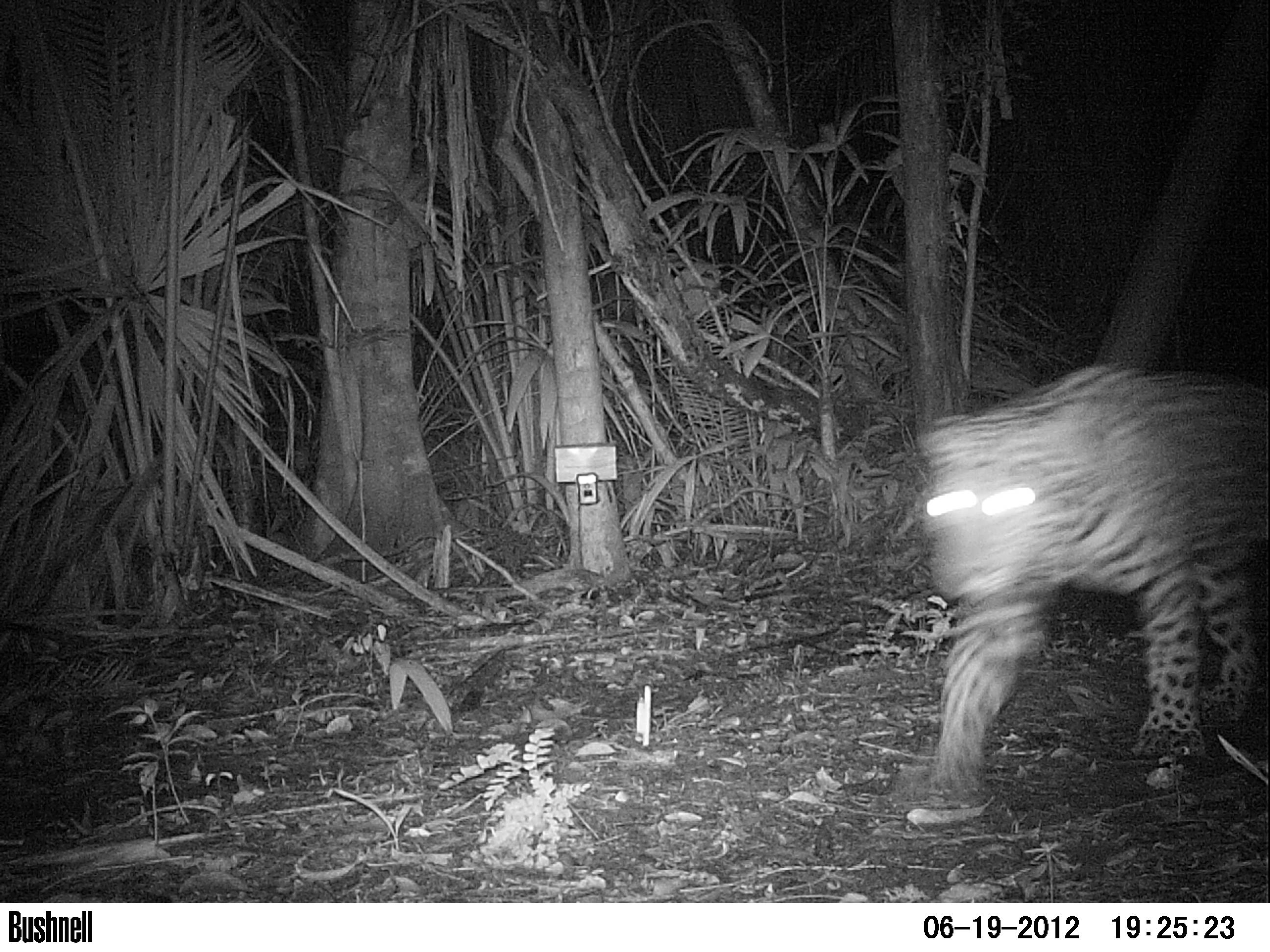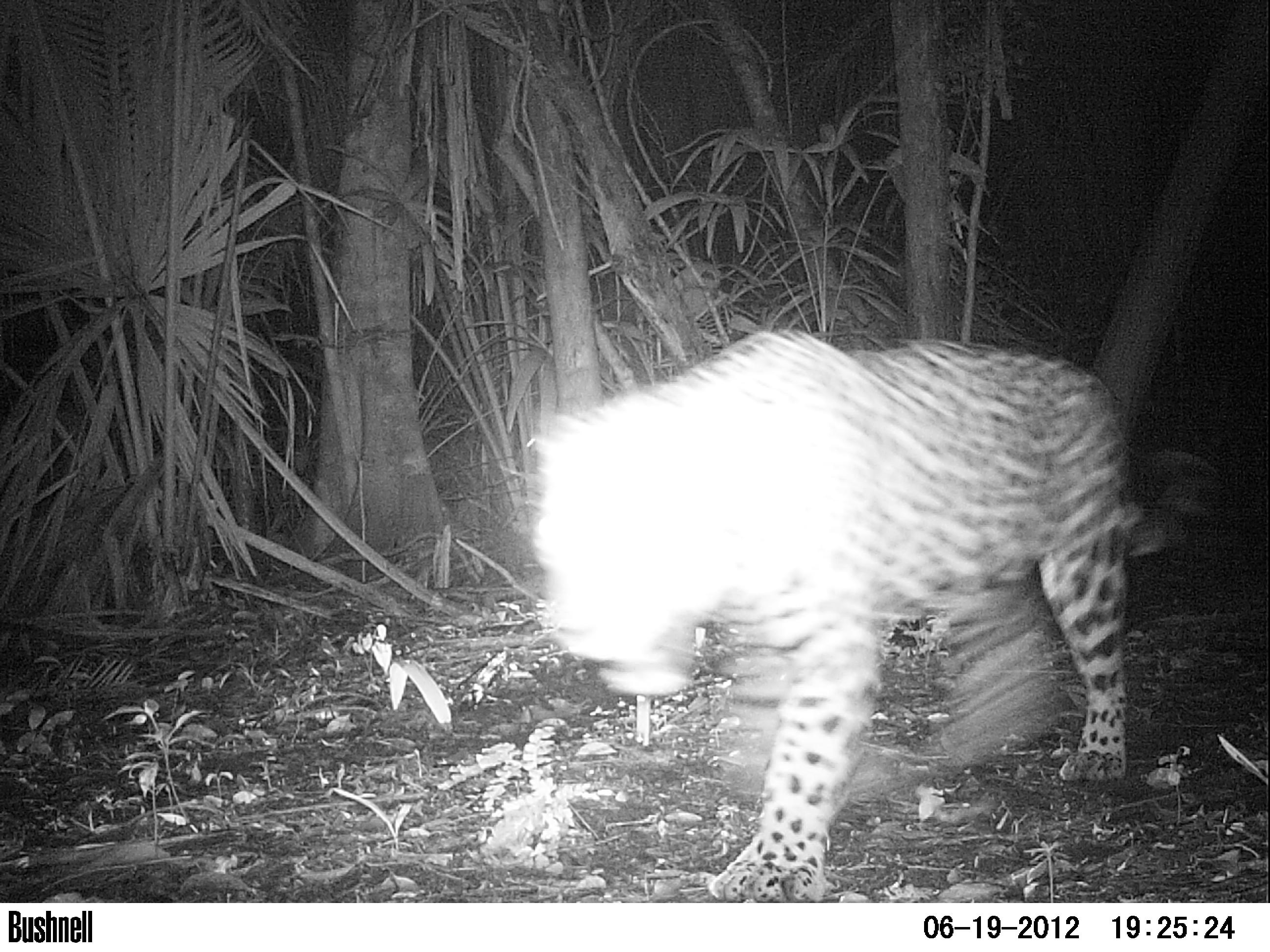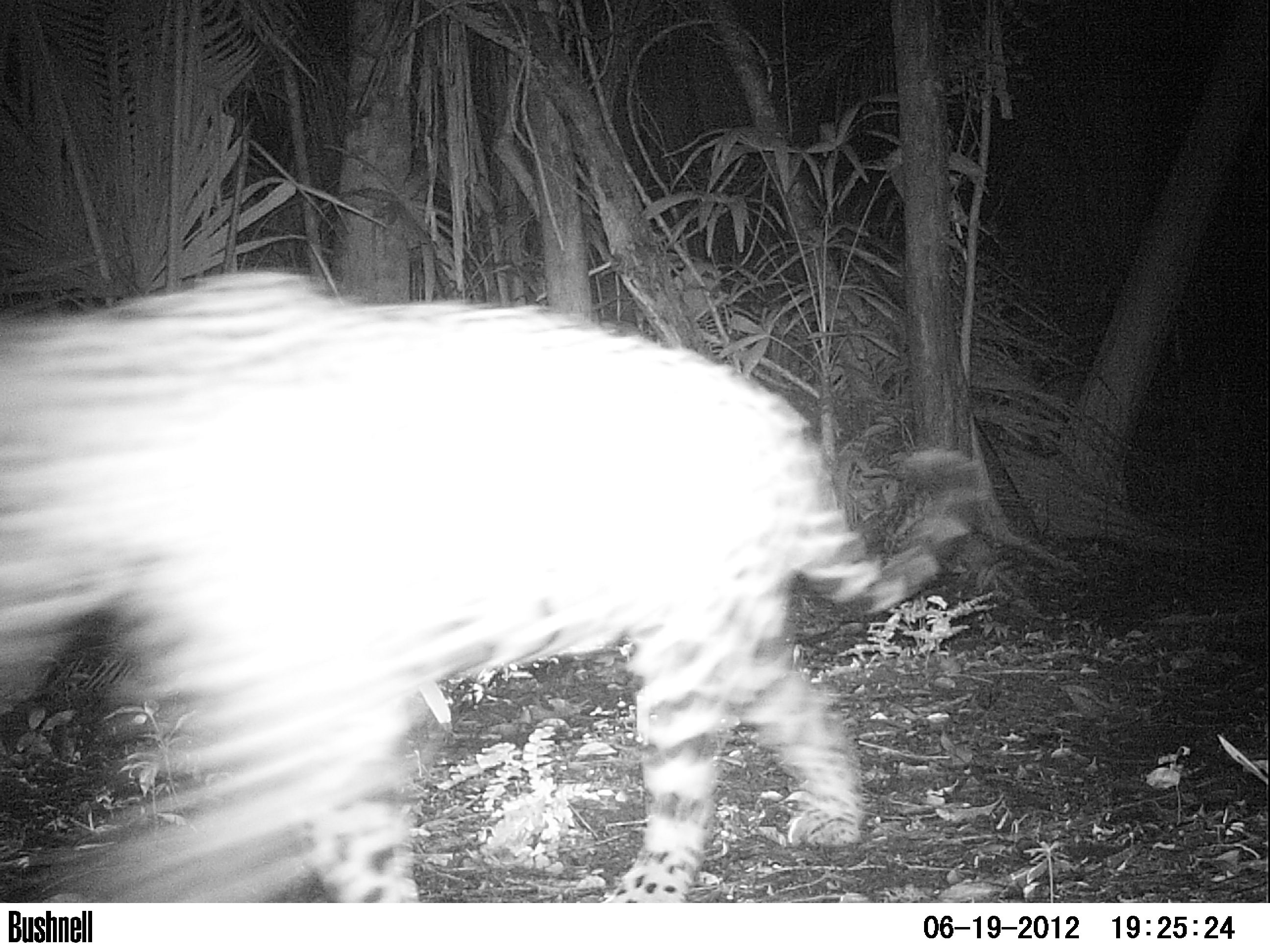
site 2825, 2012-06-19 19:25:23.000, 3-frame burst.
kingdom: Animalia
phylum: Chordata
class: Mammalia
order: Carnivora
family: Felidae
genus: Panthera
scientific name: Panthera onca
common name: jaguar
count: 1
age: adult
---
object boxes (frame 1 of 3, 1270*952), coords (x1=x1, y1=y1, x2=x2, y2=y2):
panthera onca: (x1=899, y1=358, x2=1267, y2=816)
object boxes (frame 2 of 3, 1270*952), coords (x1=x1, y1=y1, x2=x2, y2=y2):
panthera onca: (x1=512, y1=322, x2=1226, y2=903)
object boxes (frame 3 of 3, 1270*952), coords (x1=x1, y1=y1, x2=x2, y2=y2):
panthera onca: (x1=0, y1=266, x2=989, y2=903)